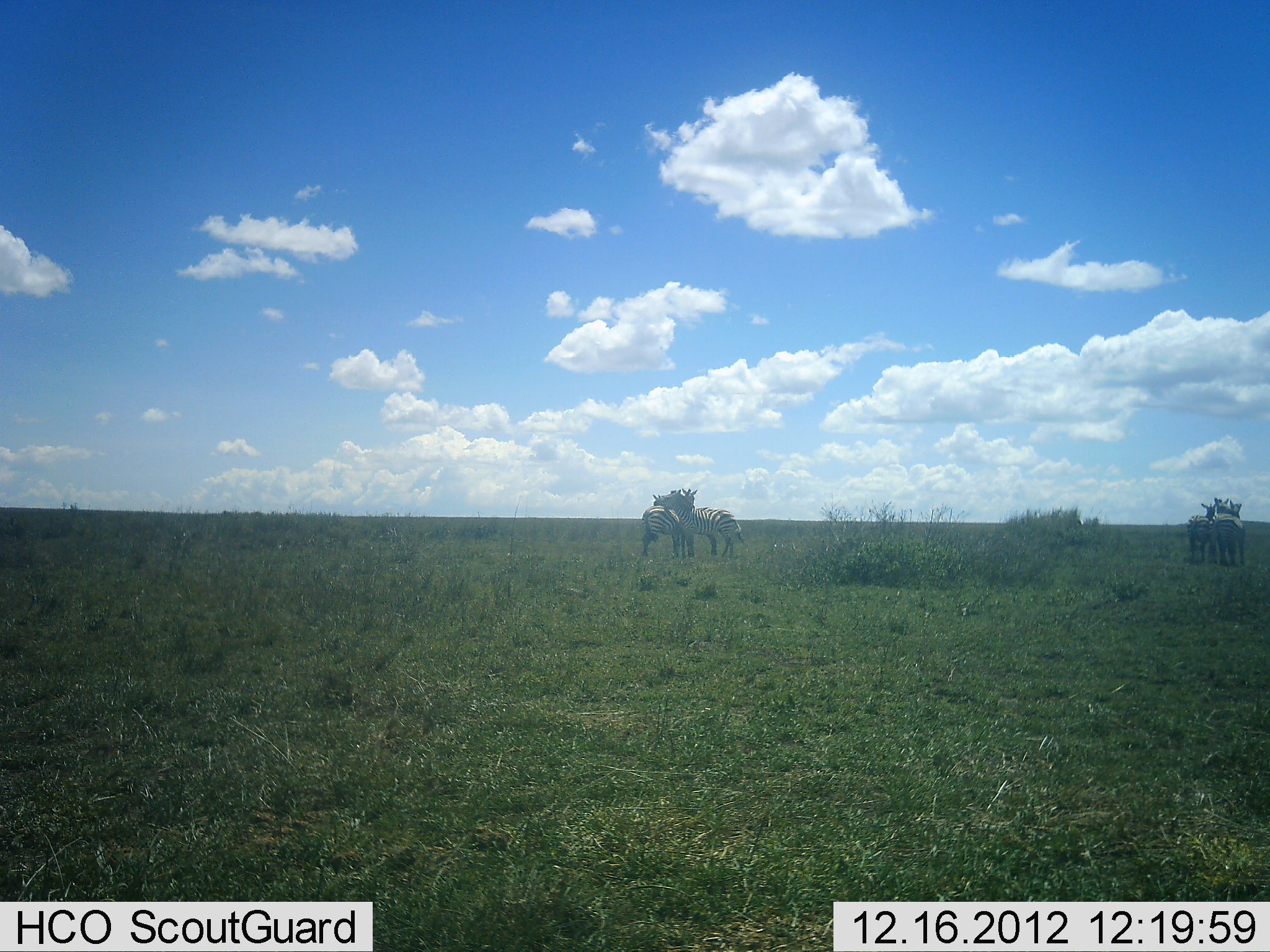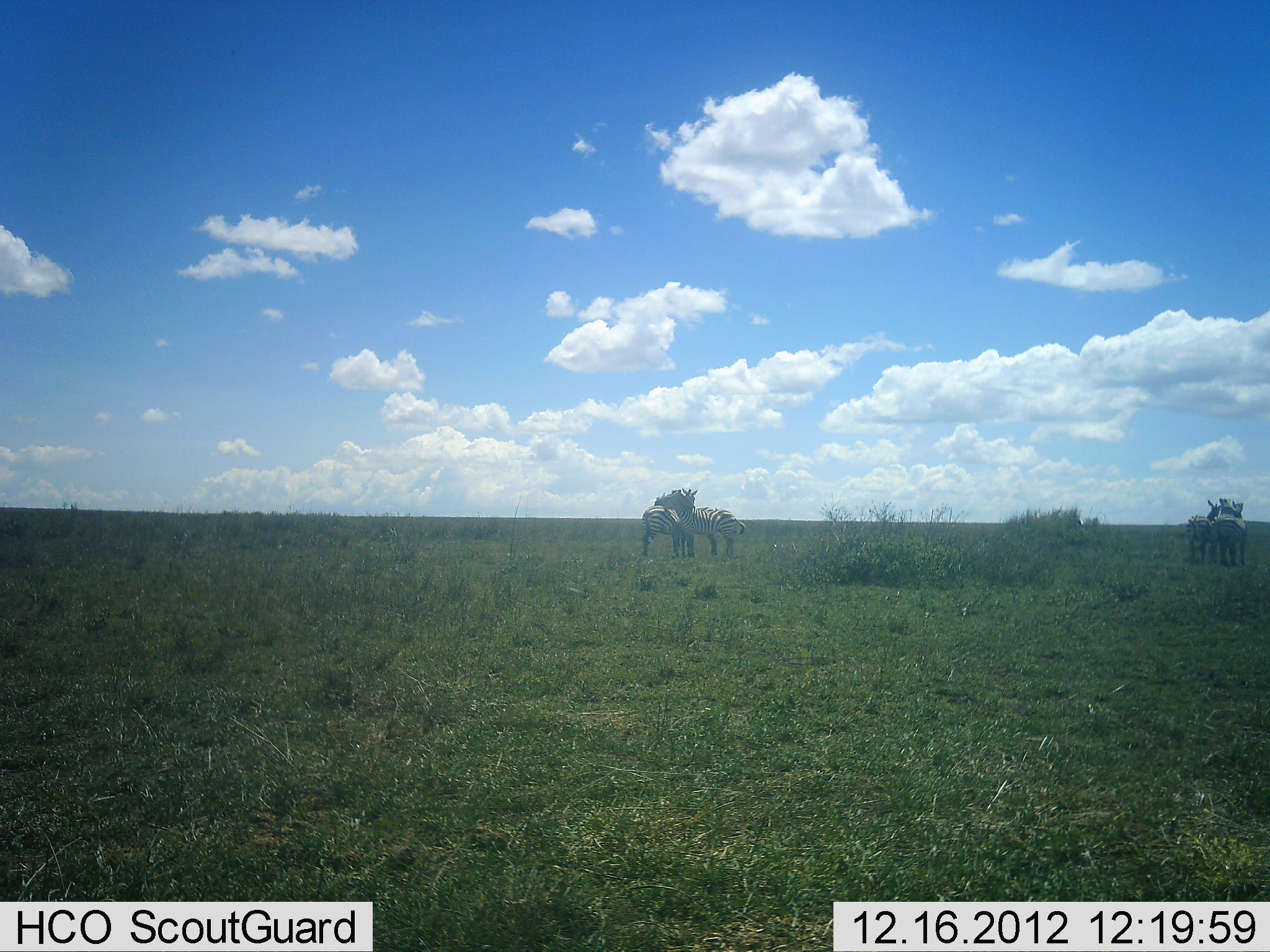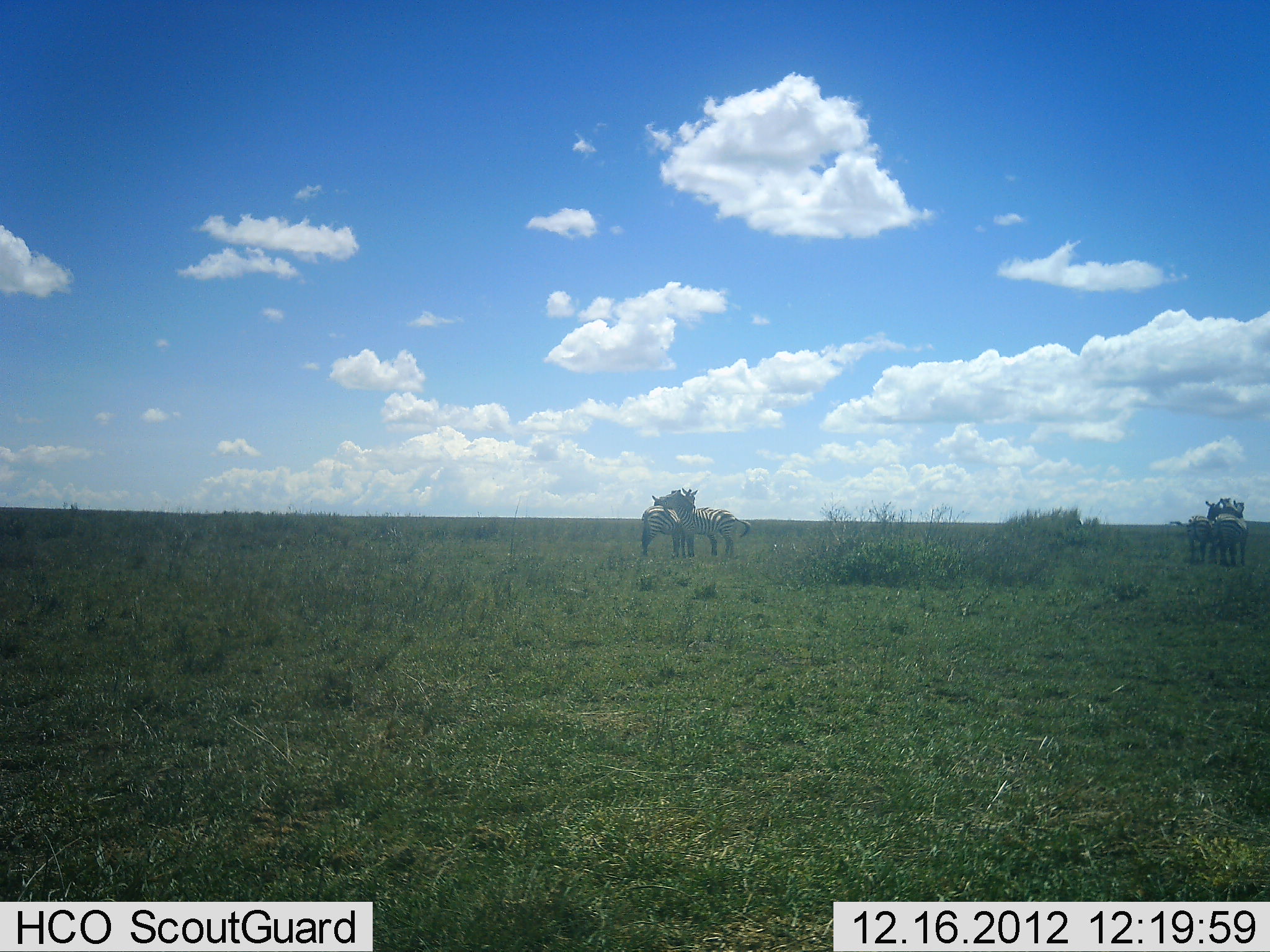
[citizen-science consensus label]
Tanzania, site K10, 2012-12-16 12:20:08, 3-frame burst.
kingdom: Animalia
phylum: Chordata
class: Mammalia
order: Perissodactyla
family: Equidae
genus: Equus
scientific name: Equus quagga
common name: plains zebra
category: zebra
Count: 4.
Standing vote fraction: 75%.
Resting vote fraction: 0%.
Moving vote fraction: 0%.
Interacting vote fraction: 69%.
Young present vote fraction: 0%.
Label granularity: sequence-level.